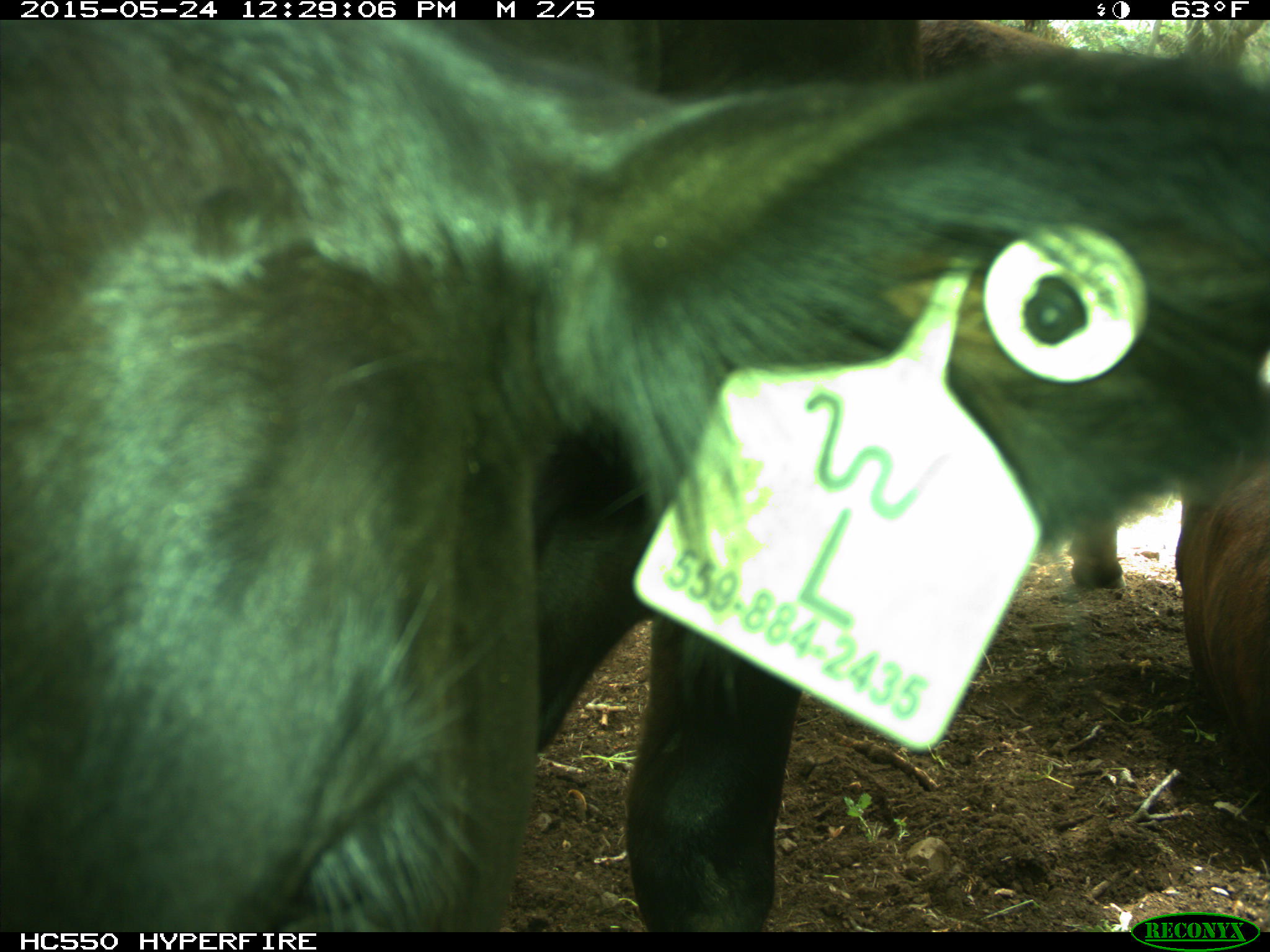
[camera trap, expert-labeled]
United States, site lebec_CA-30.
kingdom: Animalia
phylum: Chordata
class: Mammalia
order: Artiodactyla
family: Bovidae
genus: Bos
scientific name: Bos taurus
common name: domestic cow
Bos taurus (domestic cow).